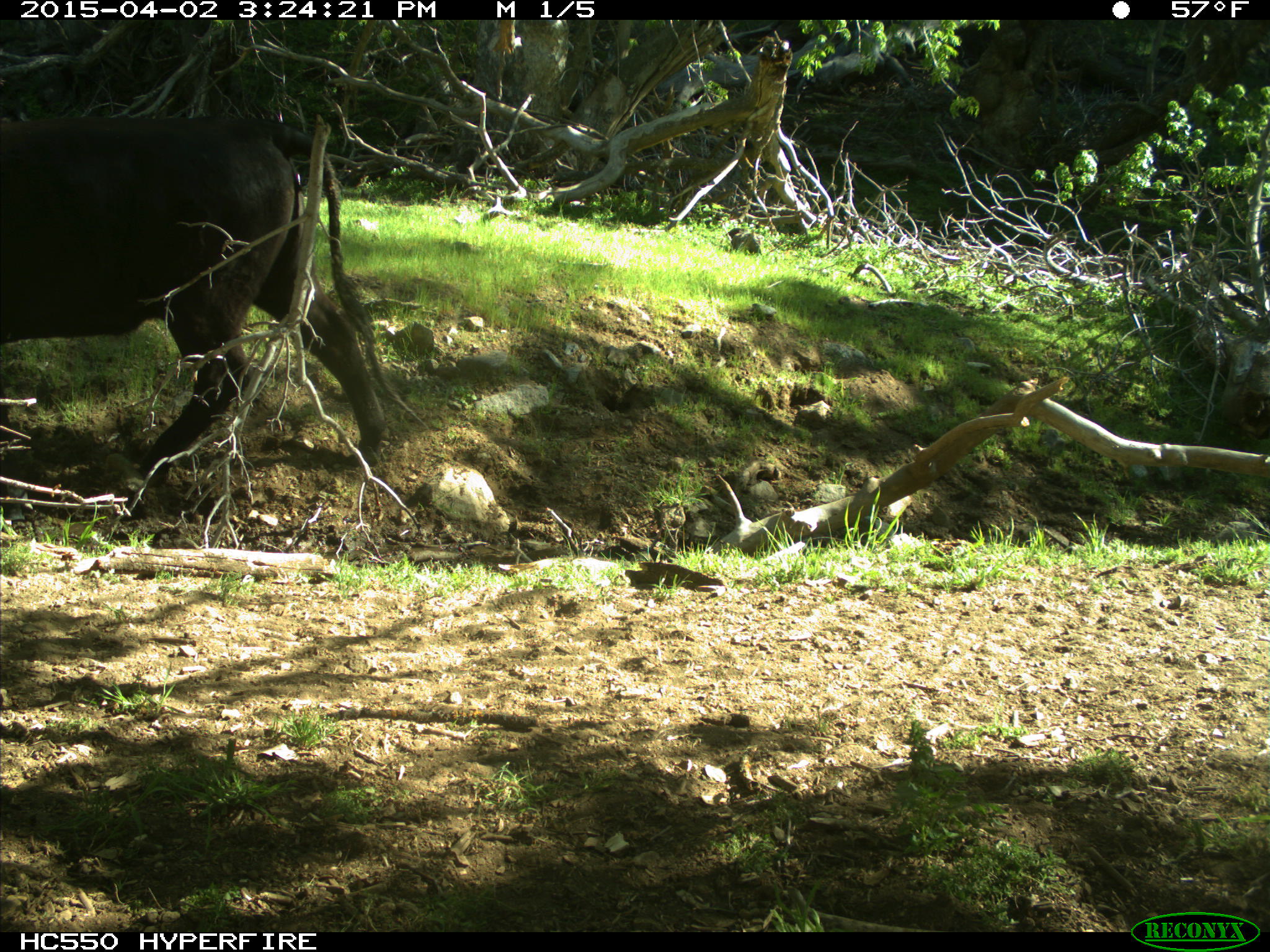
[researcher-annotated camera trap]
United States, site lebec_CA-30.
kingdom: Animalia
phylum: Chordata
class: Mammalia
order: Artiodactyla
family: Bovidae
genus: Bos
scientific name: Bos taurus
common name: domestic cow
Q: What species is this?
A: Bos taurus (domestic cow).